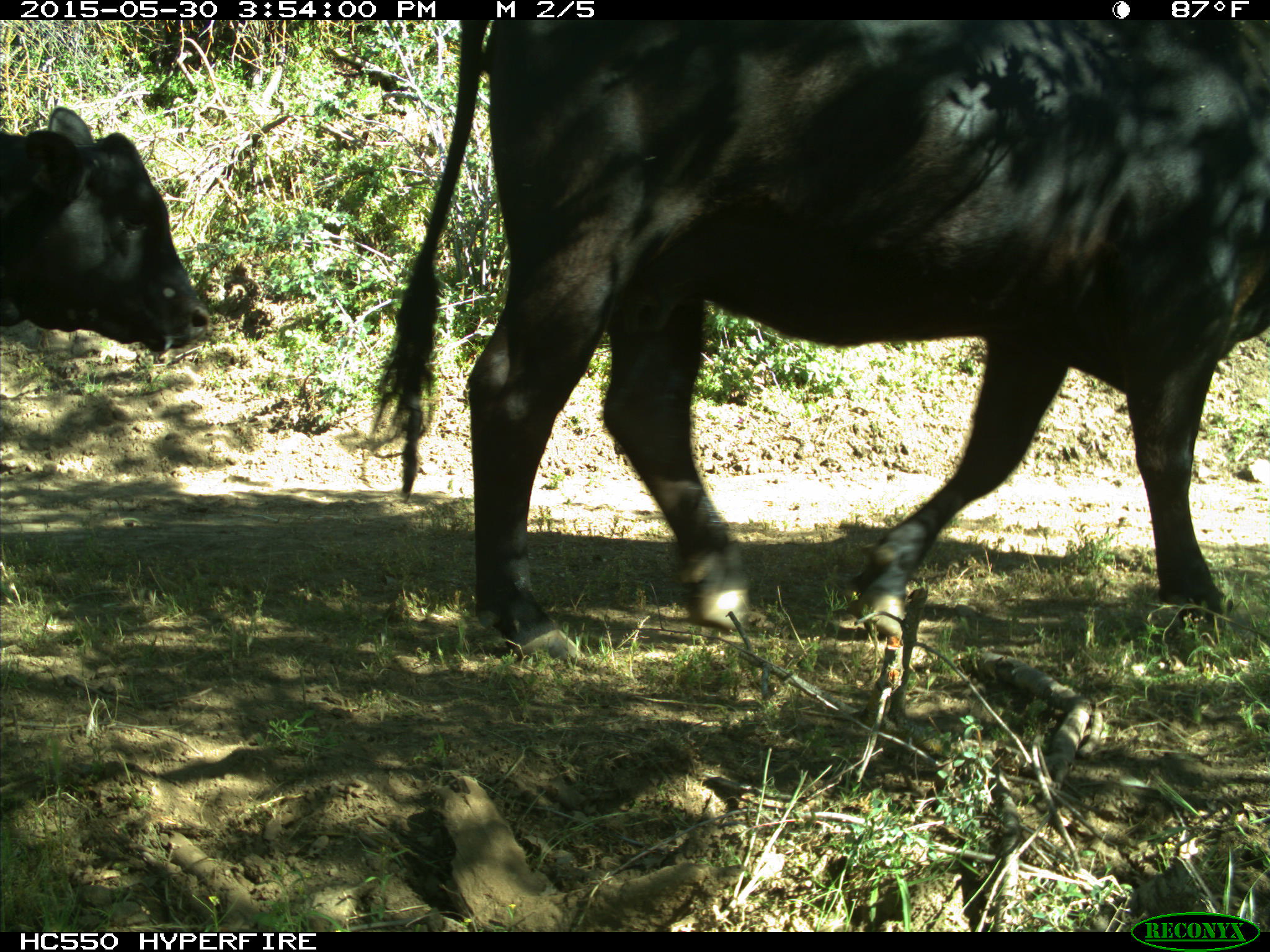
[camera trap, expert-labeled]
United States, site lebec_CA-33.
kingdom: Animalia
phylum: Chordata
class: Mammalia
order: Artiodactyla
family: Bovidae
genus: Bos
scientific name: Bos taurus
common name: domestic cow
Bos taurus (domestic cow).